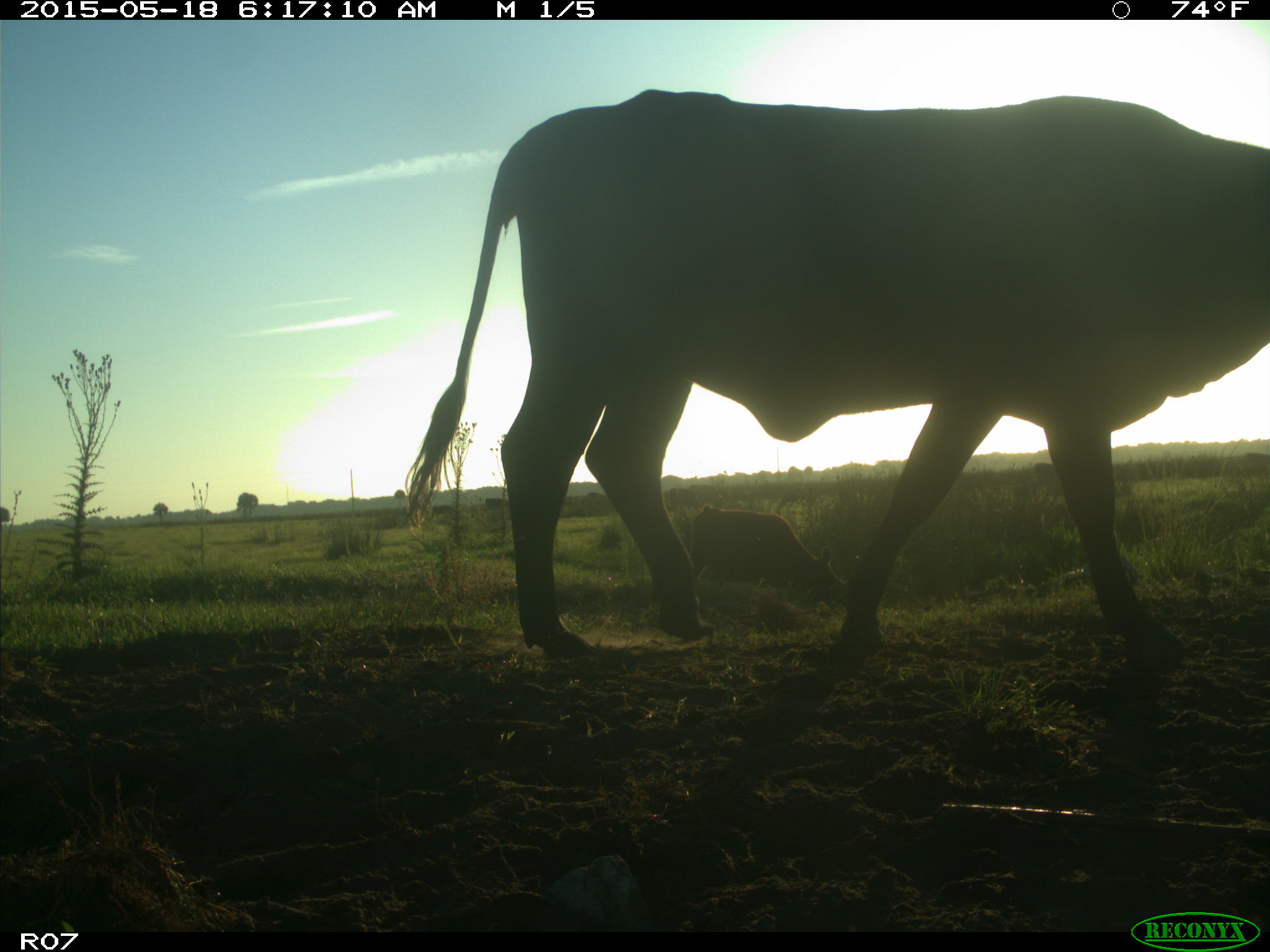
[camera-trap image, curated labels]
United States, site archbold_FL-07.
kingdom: Animalia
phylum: Chordata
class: Mammalia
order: Artiodactyla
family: Bovidae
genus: Bos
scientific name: Bos taurus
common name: domestic cow